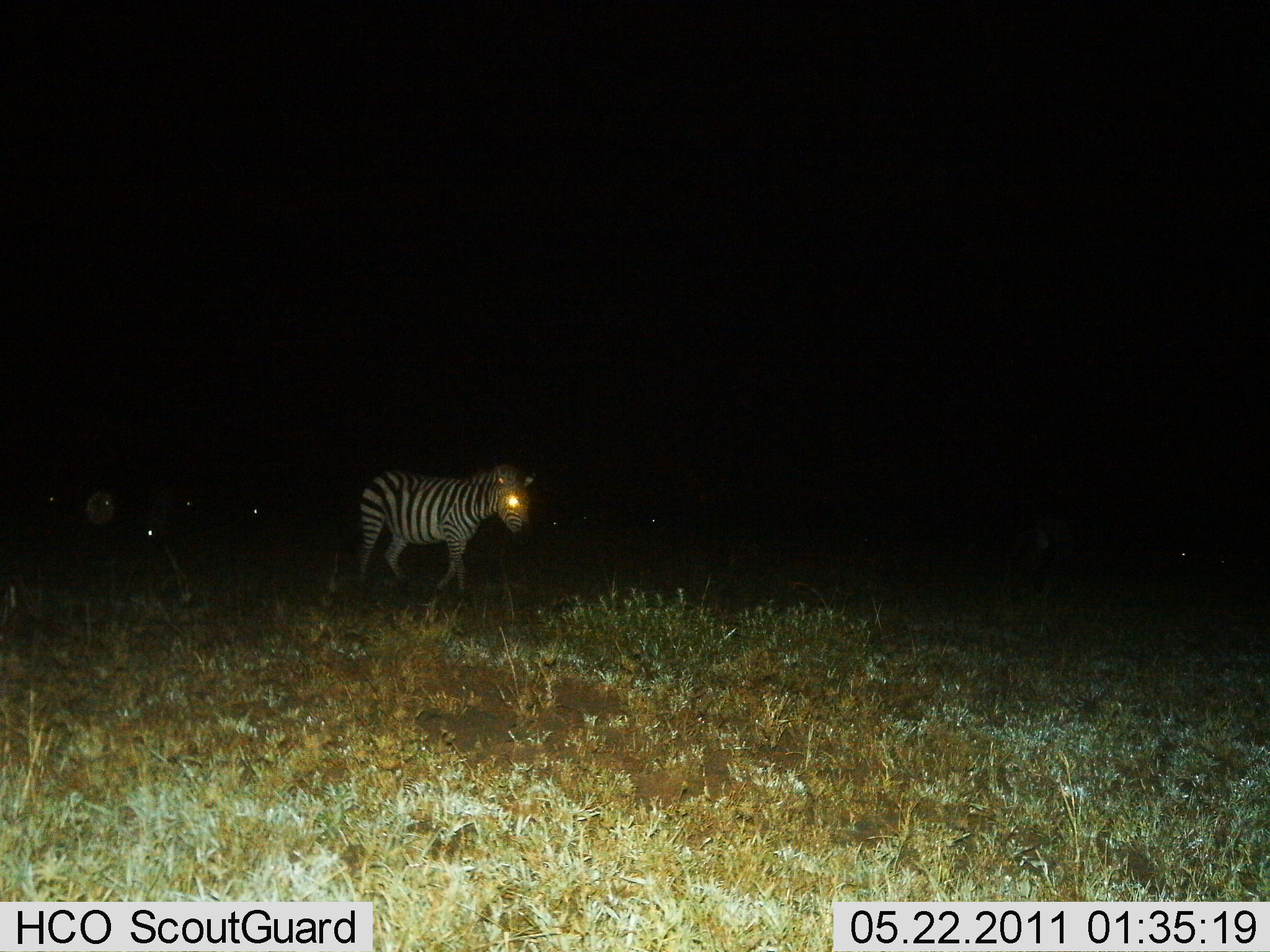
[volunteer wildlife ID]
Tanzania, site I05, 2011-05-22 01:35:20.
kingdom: Animalia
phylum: Chordata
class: Mammalia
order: Perissodactyla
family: Equidae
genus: Equus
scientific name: Equus quagga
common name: plains zebra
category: zebra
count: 1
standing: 8%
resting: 0%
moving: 92%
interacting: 0%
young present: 0%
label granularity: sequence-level